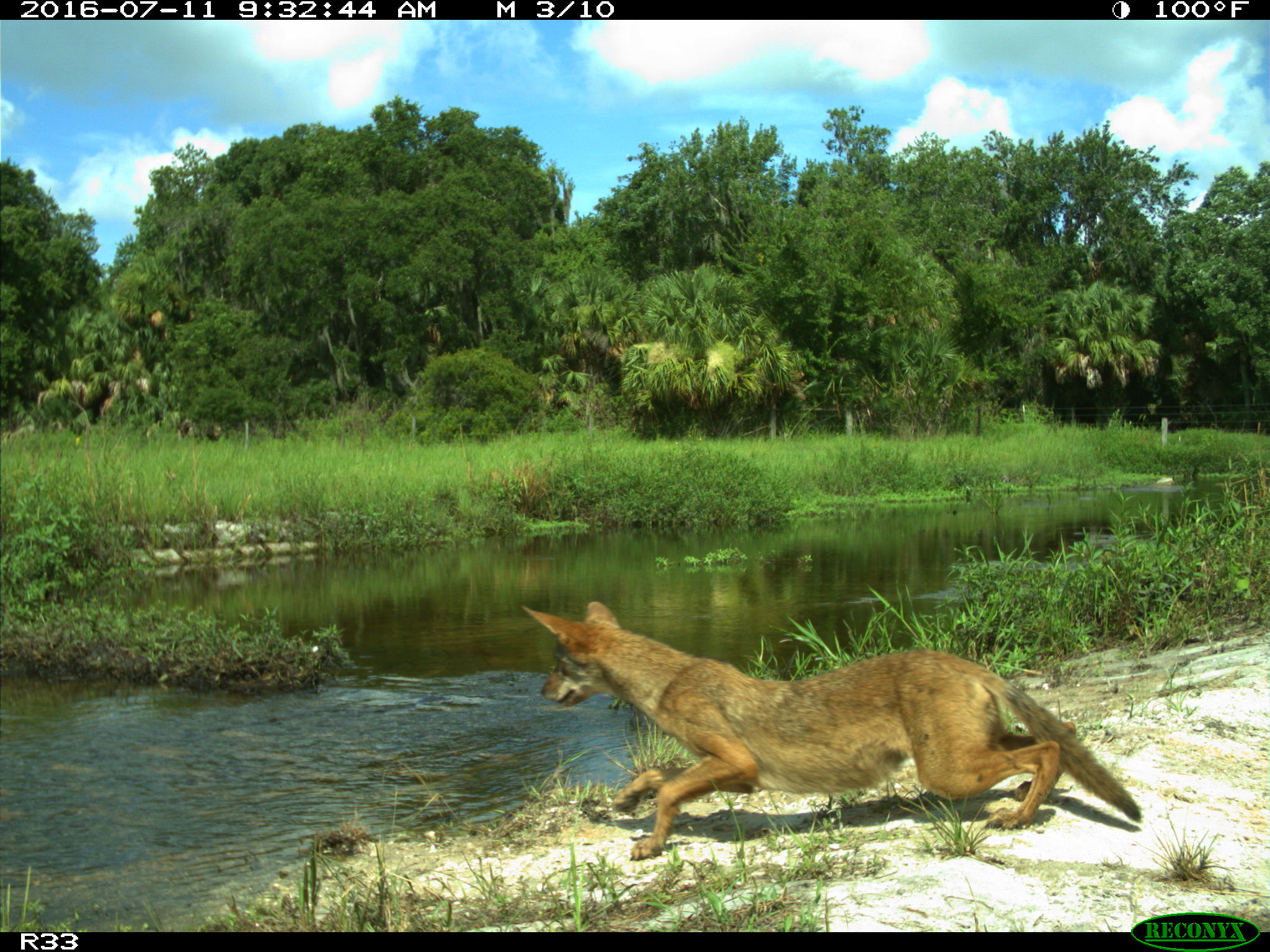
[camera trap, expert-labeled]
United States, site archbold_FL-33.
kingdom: Animalia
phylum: Chordata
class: Mammalia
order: Carnivora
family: Canidae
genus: Canis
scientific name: Canis latrans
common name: coyote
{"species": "Canis latrans (coyote)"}